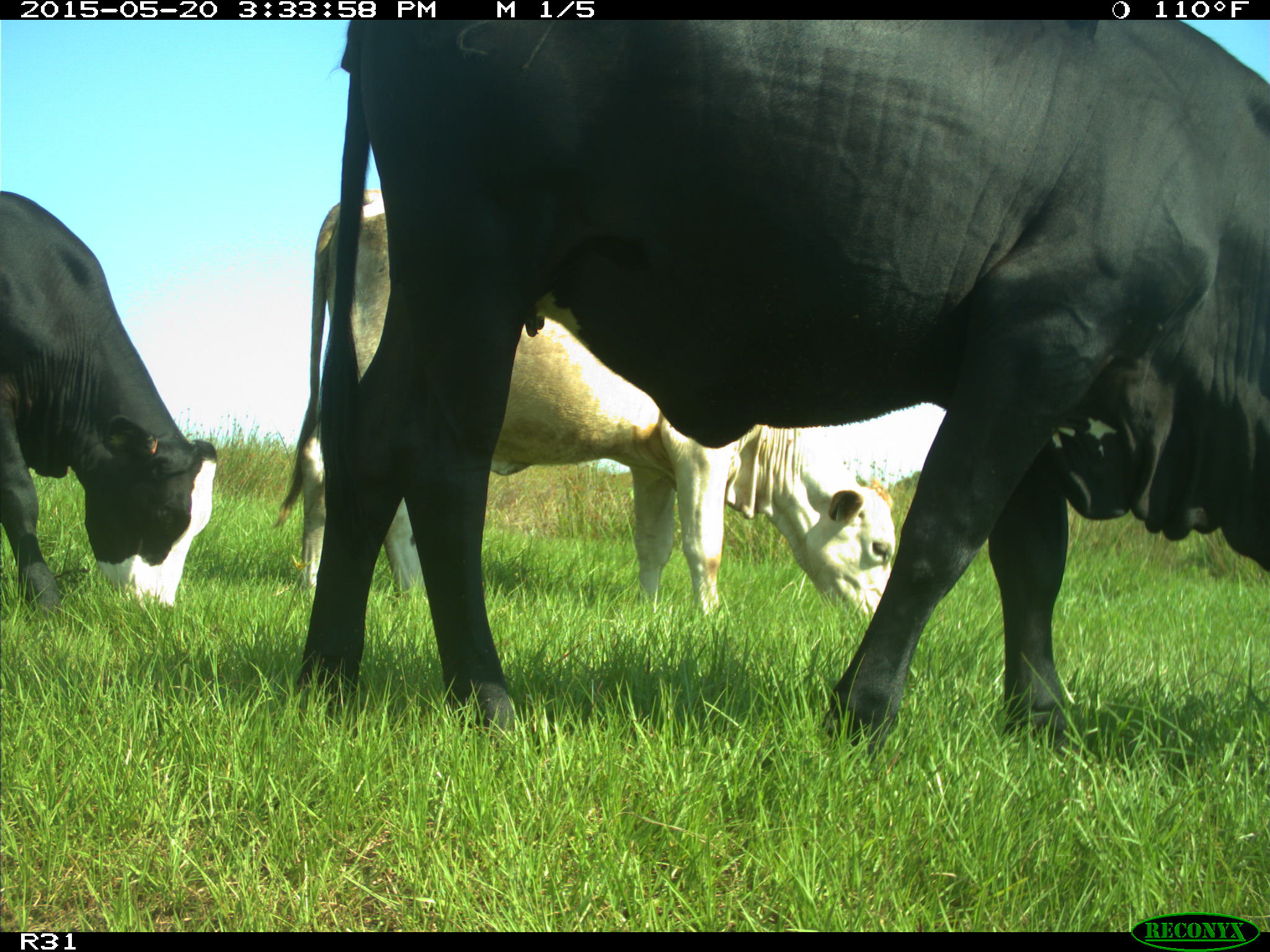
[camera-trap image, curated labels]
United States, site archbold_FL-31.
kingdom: Animalia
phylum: Chordata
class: Mammalia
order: Artiodactyla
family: Bovidae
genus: Bos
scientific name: Bos taurus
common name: domestic cow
Bos taurus (domestic cow).